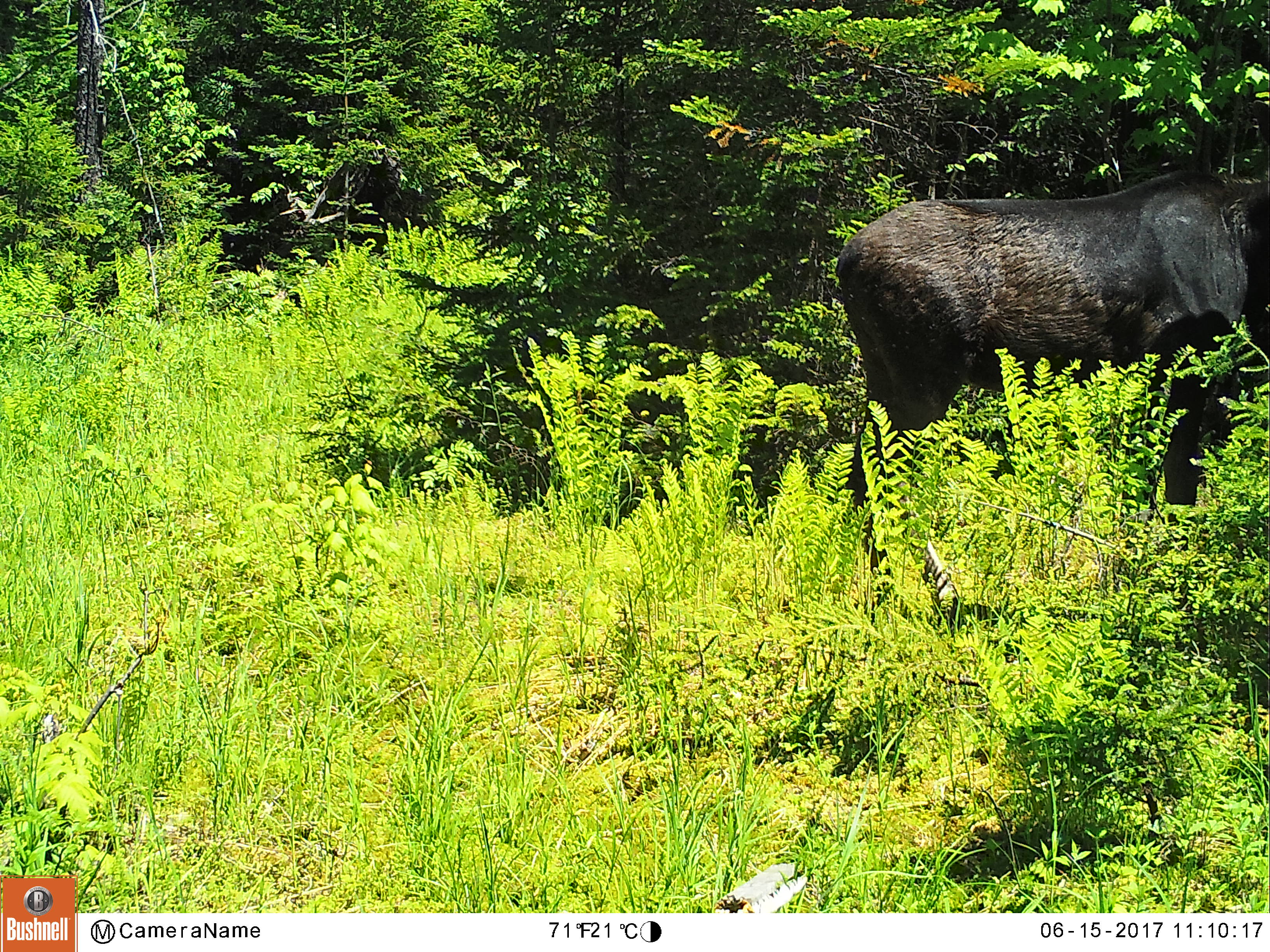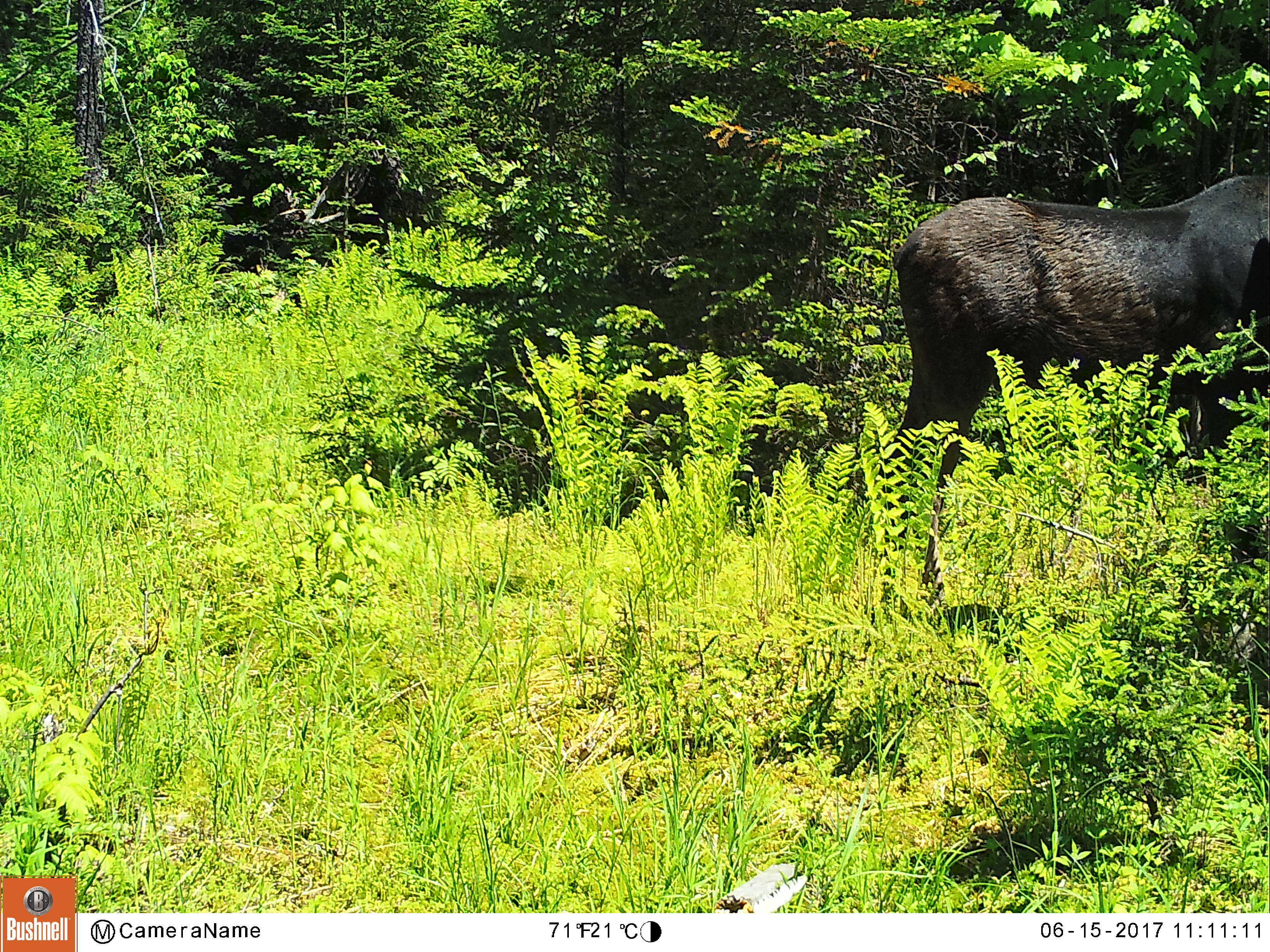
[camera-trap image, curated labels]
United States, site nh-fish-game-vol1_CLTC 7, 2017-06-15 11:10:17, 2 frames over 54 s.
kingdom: Animalia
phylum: Chordata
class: Mammalia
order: Artiodactyla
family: Cervidae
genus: Alces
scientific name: Alces alces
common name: moose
Moose (Alces alces).